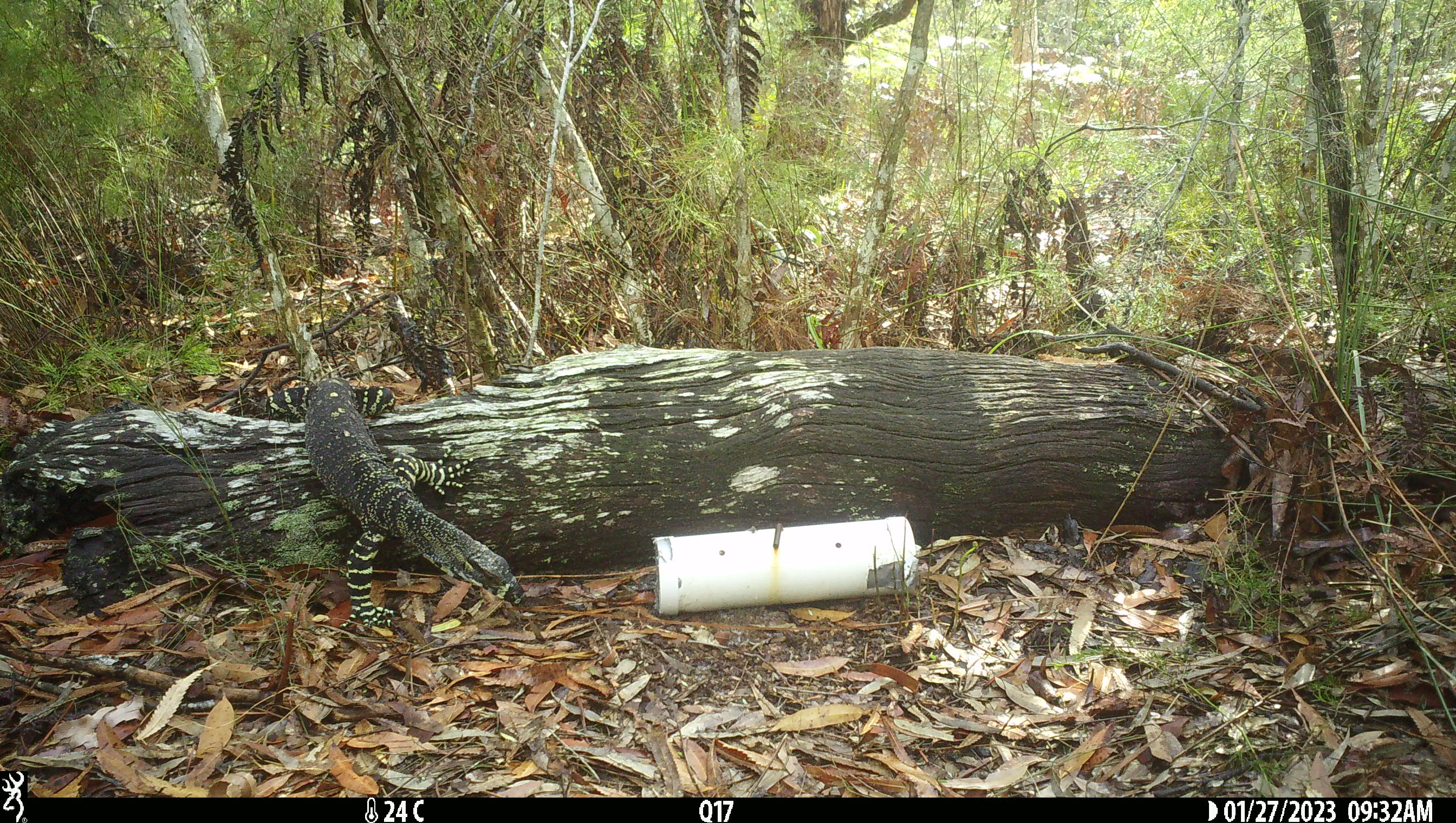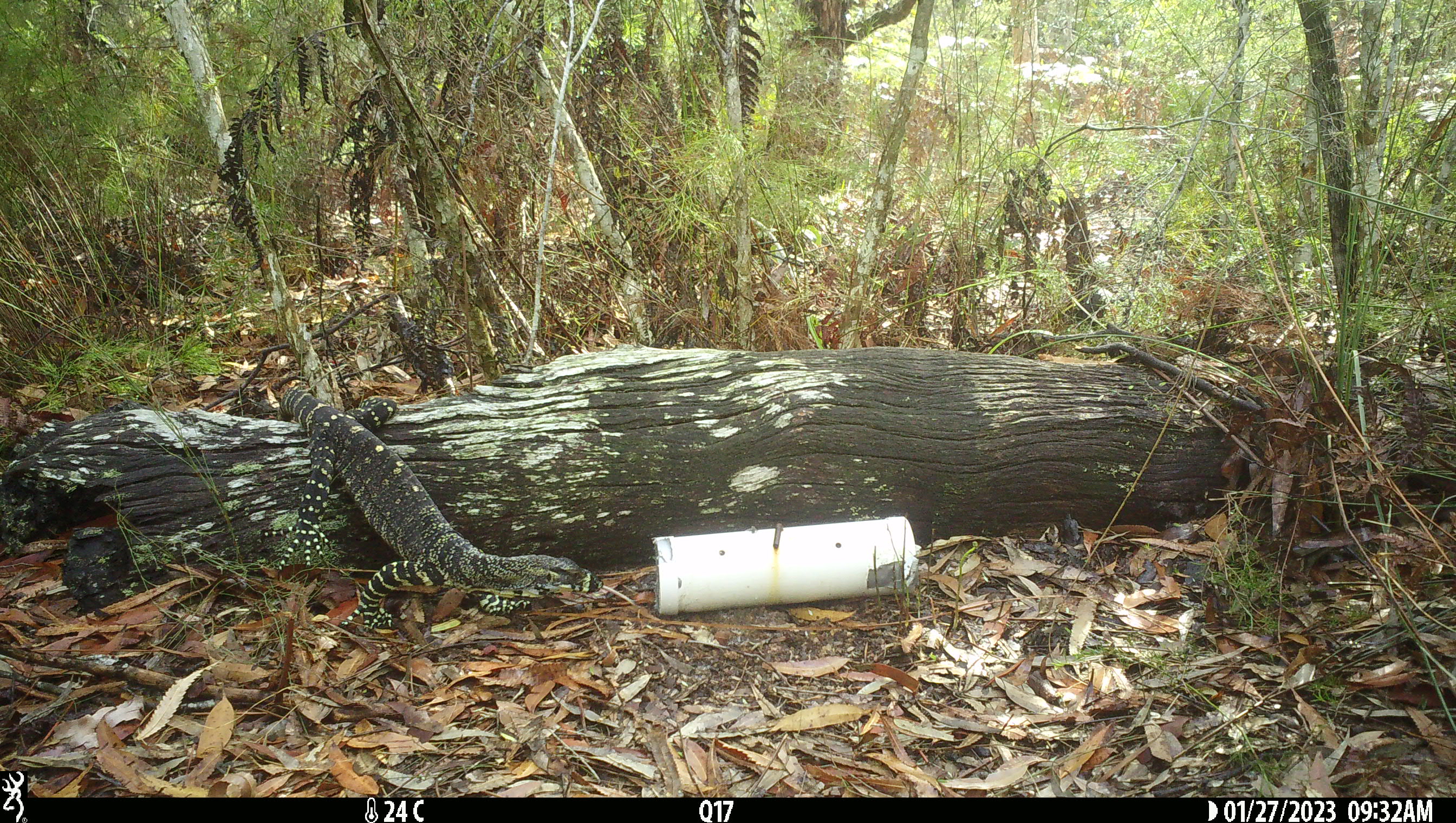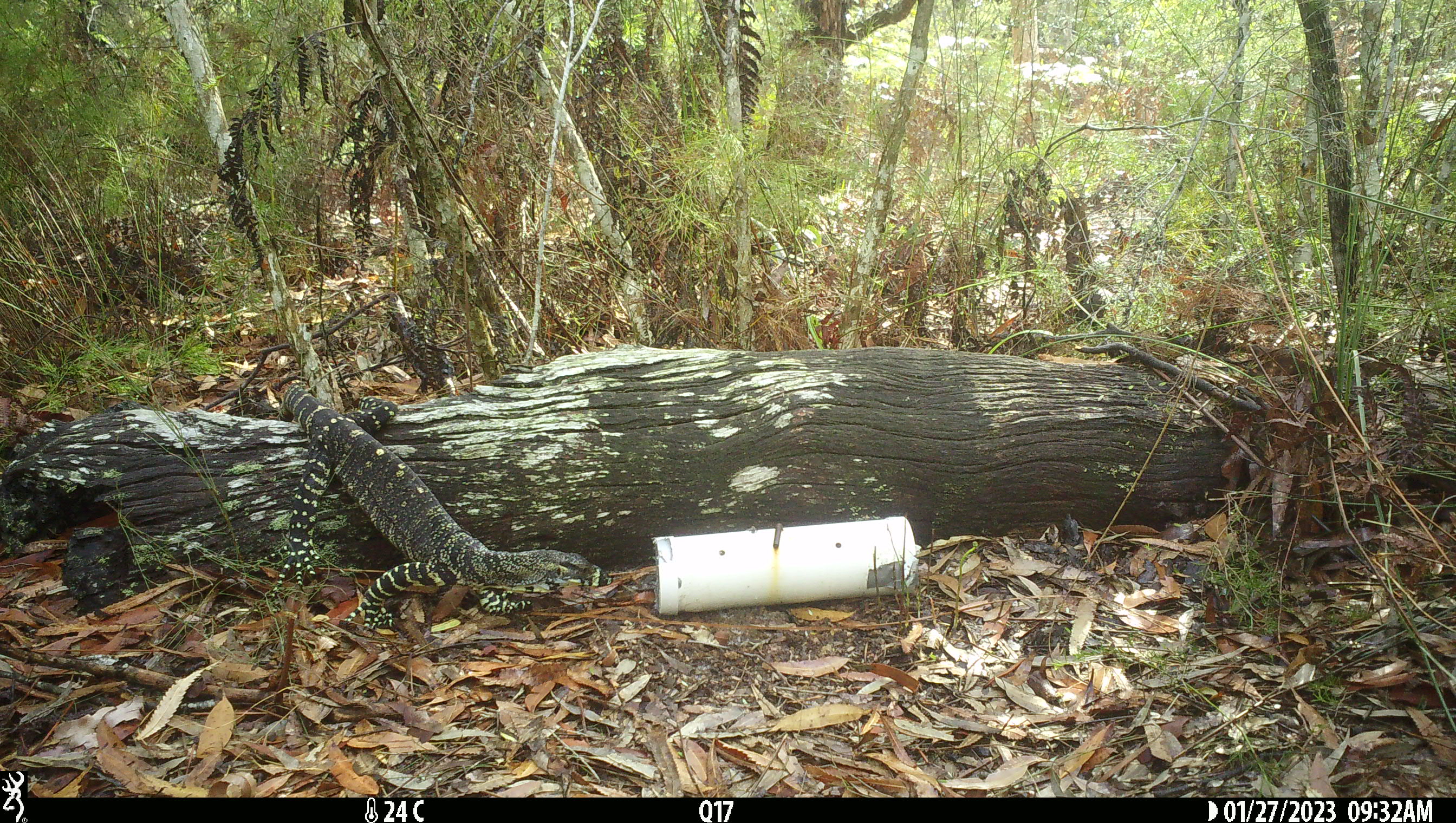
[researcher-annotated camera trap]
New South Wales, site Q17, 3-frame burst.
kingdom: Animalia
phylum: Chordata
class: Reptilia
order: Squamata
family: Varanidae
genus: Varanus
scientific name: Varanus varius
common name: lace monitor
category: goanna